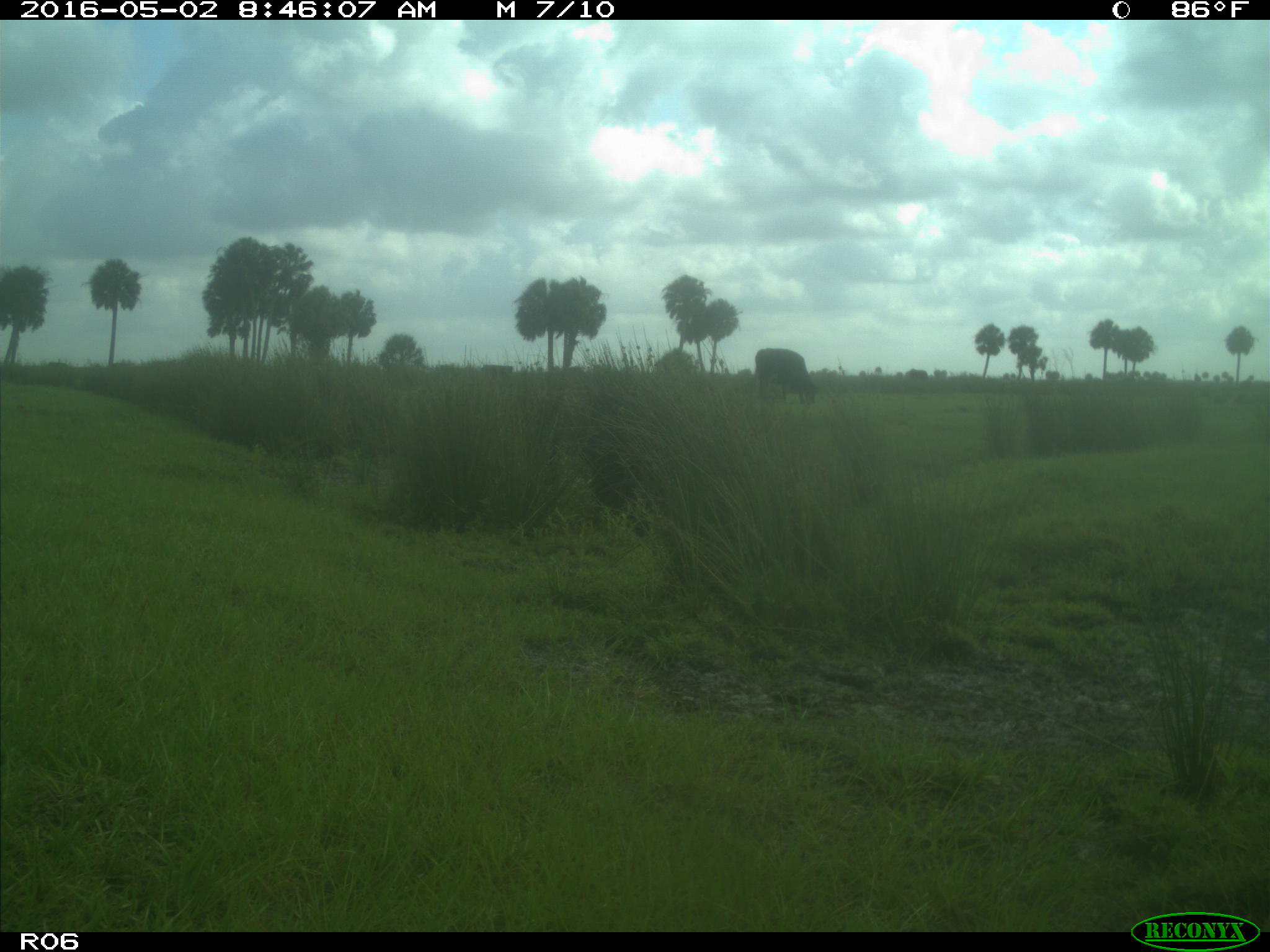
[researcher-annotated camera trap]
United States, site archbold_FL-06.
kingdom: Animalia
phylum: Chordata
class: Mammalia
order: Artiodactyla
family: Bovidae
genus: Bos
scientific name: Bos taurus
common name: domestic cow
Bos taurus (domestic cow).